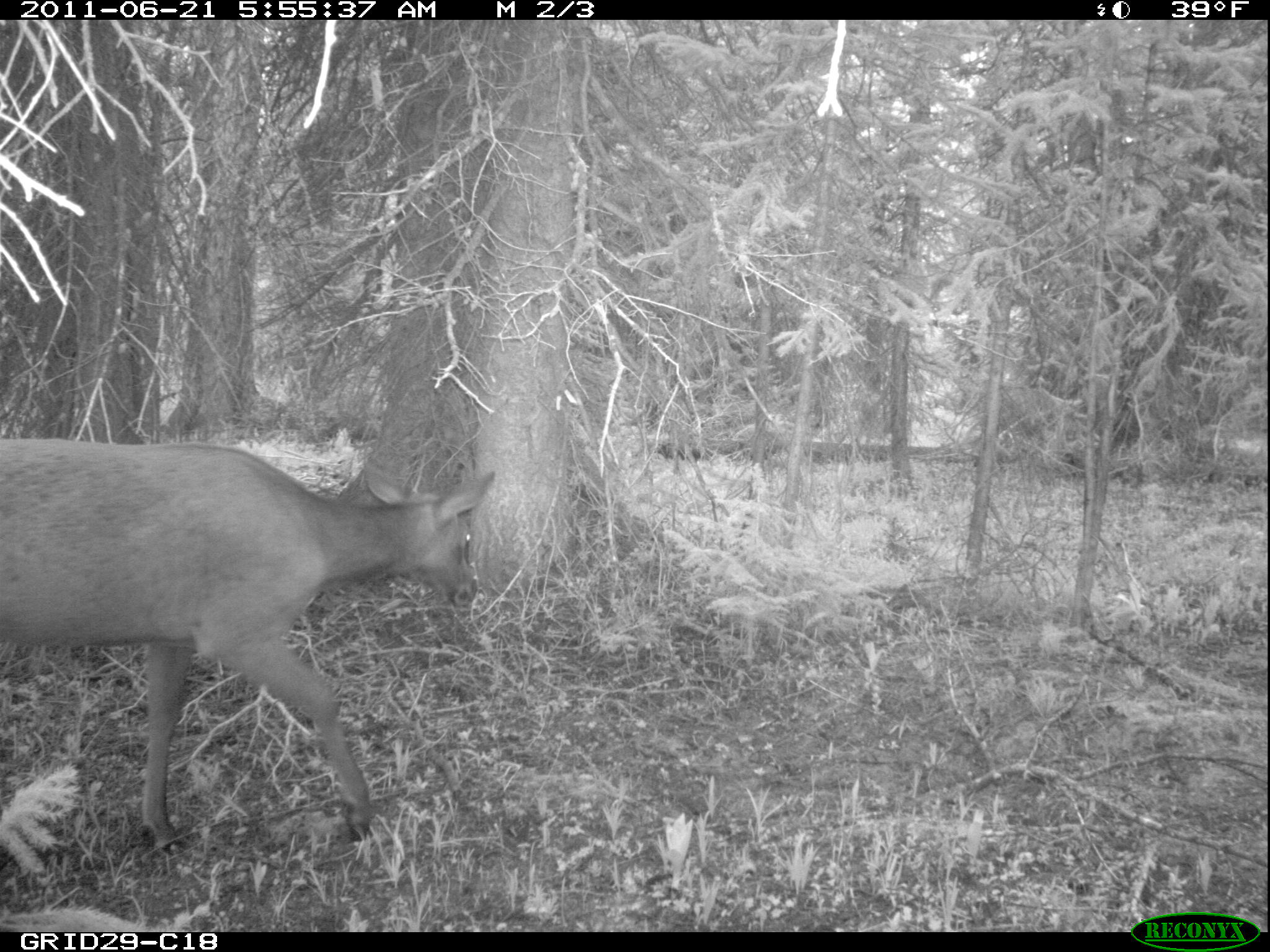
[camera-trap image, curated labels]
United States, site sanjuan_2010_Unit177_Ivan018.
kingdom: Animalia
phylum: Chordata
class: Mammalia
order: Artiodactyla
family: Cervidae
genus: Cervus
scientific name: Cervus elaphus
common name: red deer